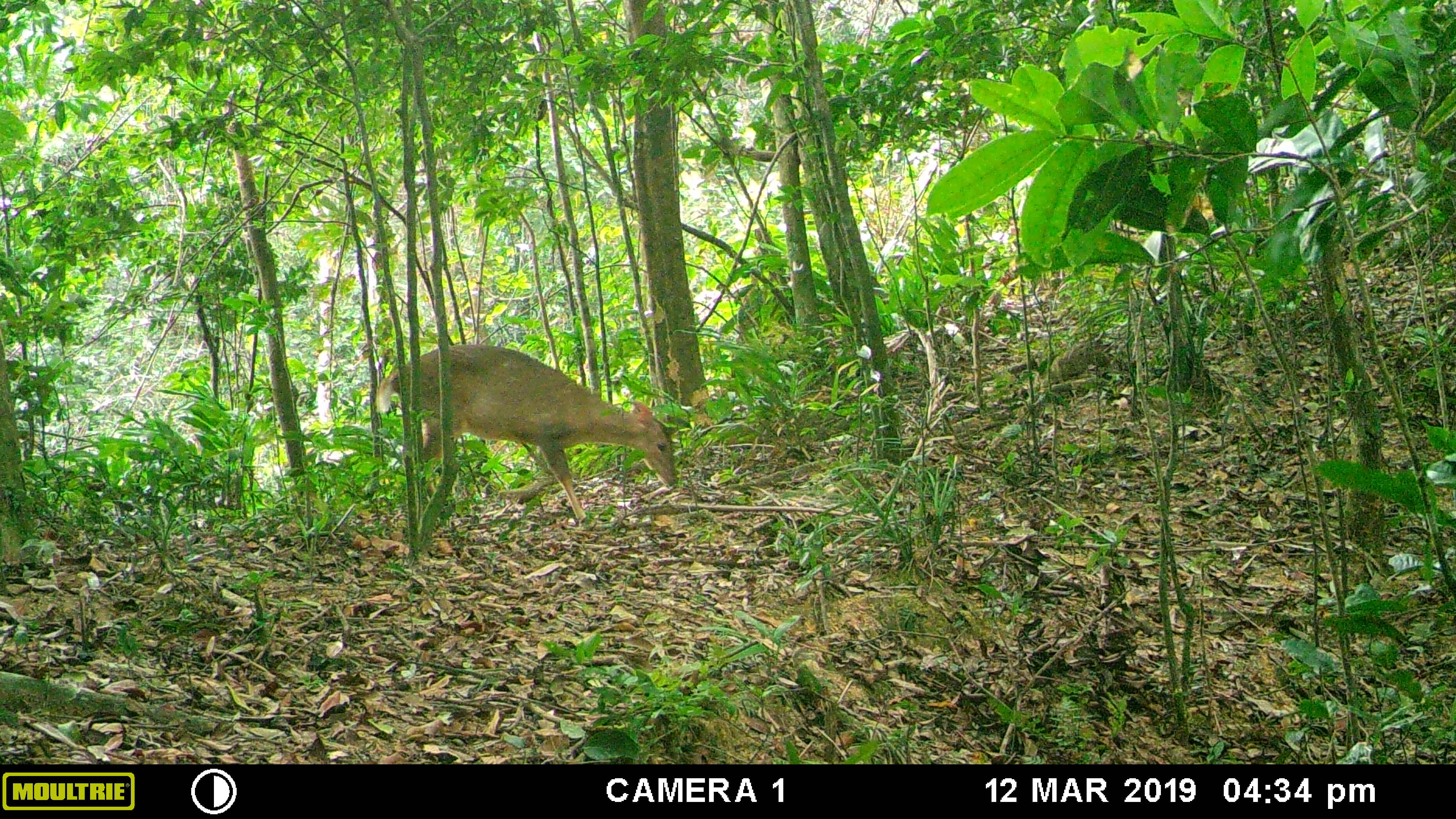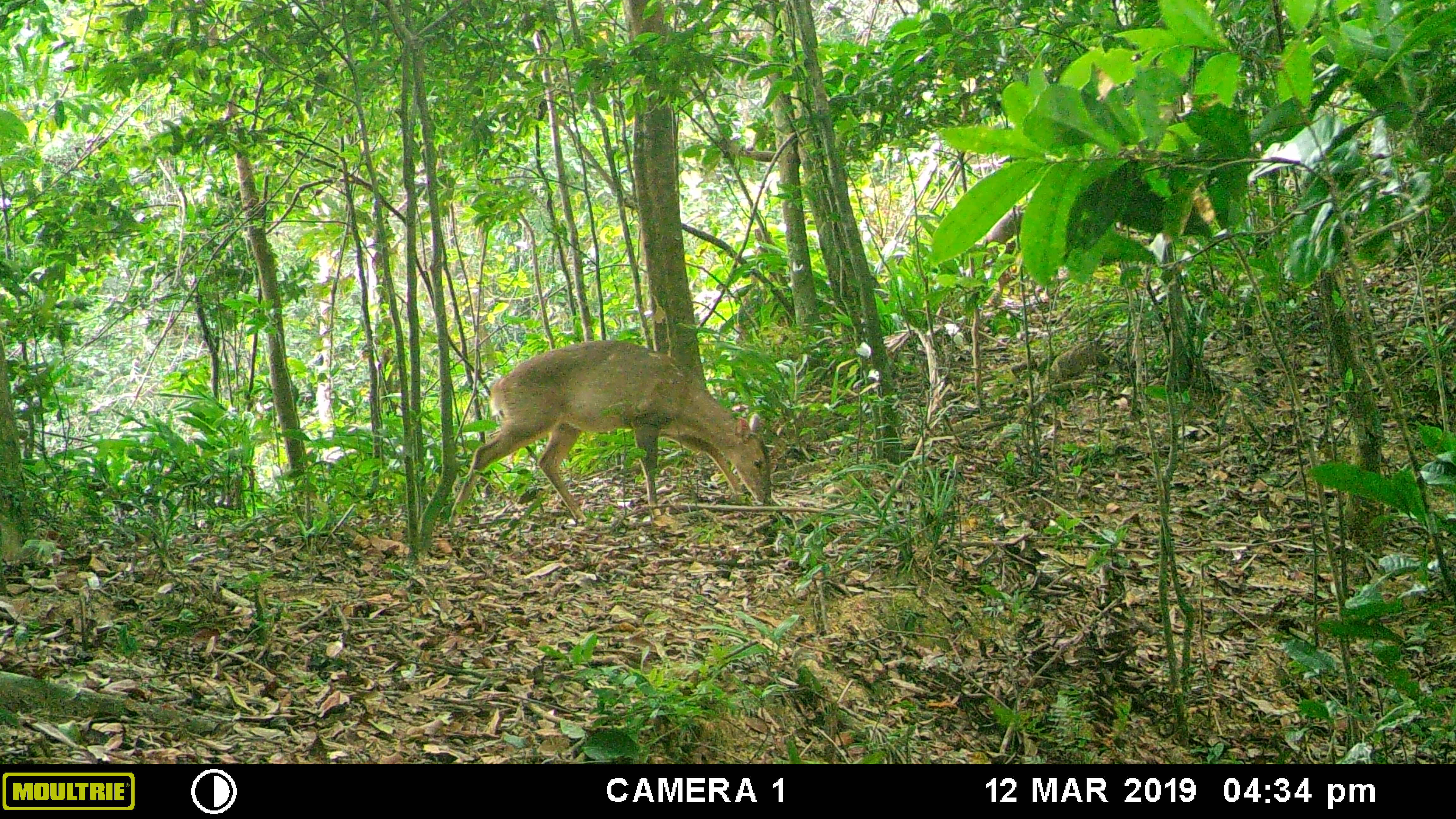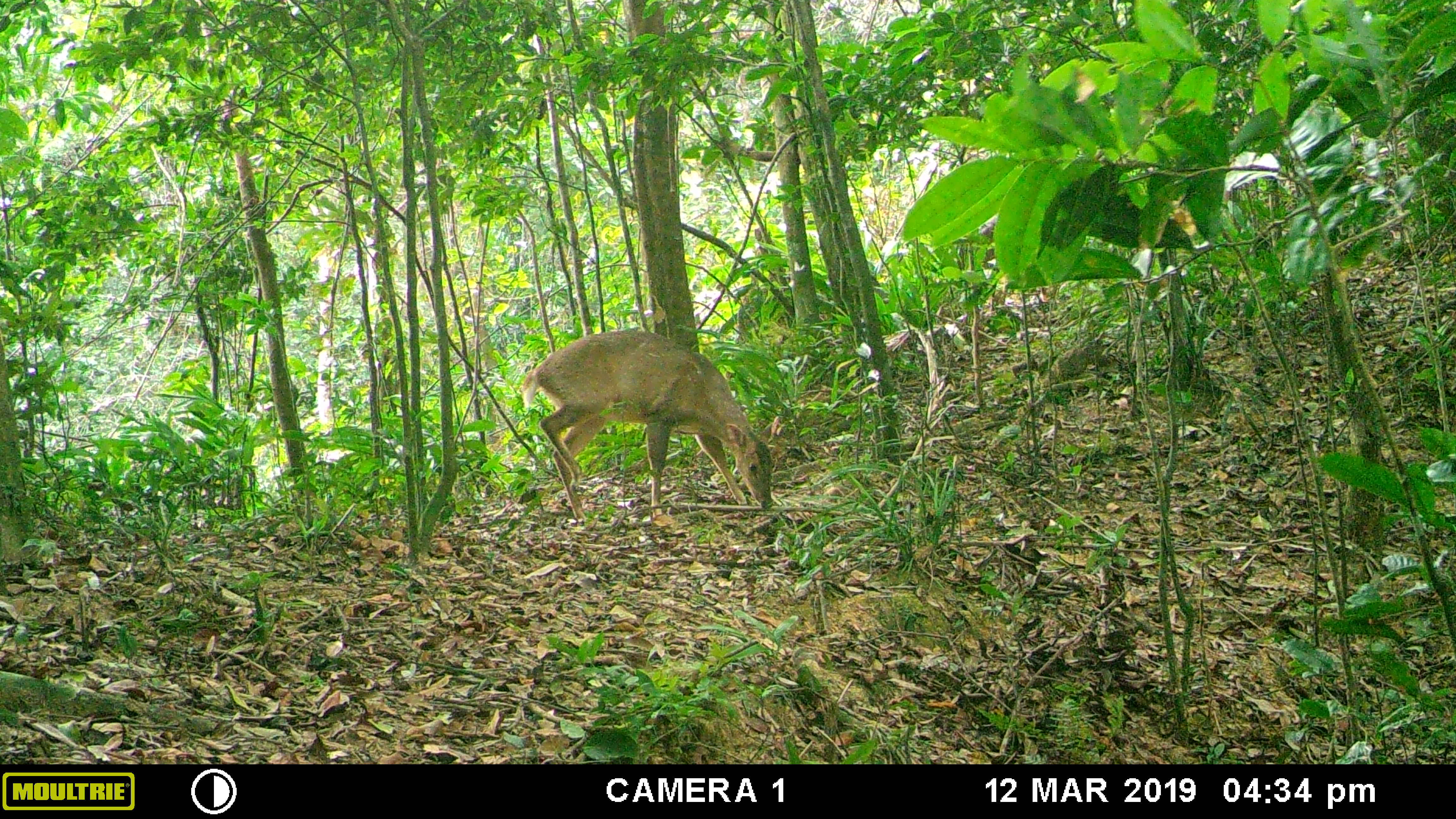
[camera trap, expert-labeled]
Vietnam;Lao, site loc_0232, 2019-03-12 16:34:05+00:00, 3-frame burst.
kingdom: Animalia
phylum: Chordata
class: Mammalia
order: Artiodactyla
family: Cervidae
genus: Muntiacus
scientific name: Muntiacus vuquangensis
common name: large-antlered muntjac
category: large antlered muntjac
Large antlered muntjac (large-antlered muntjac) (Muntiacus vuquangensis). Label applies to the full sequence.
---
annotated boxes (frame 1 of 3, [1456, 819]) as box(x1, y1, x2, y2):
large antlered muntjac: box(374, 344, 679, 526)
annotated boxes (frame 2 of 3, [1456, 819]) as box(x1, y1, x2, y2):
large antlered muntjac: box(447, 339, 773, 527)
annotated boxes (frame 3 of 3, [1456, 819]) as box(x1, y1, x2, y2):
large antlered muntjac: box(521, 328, 779, 524)